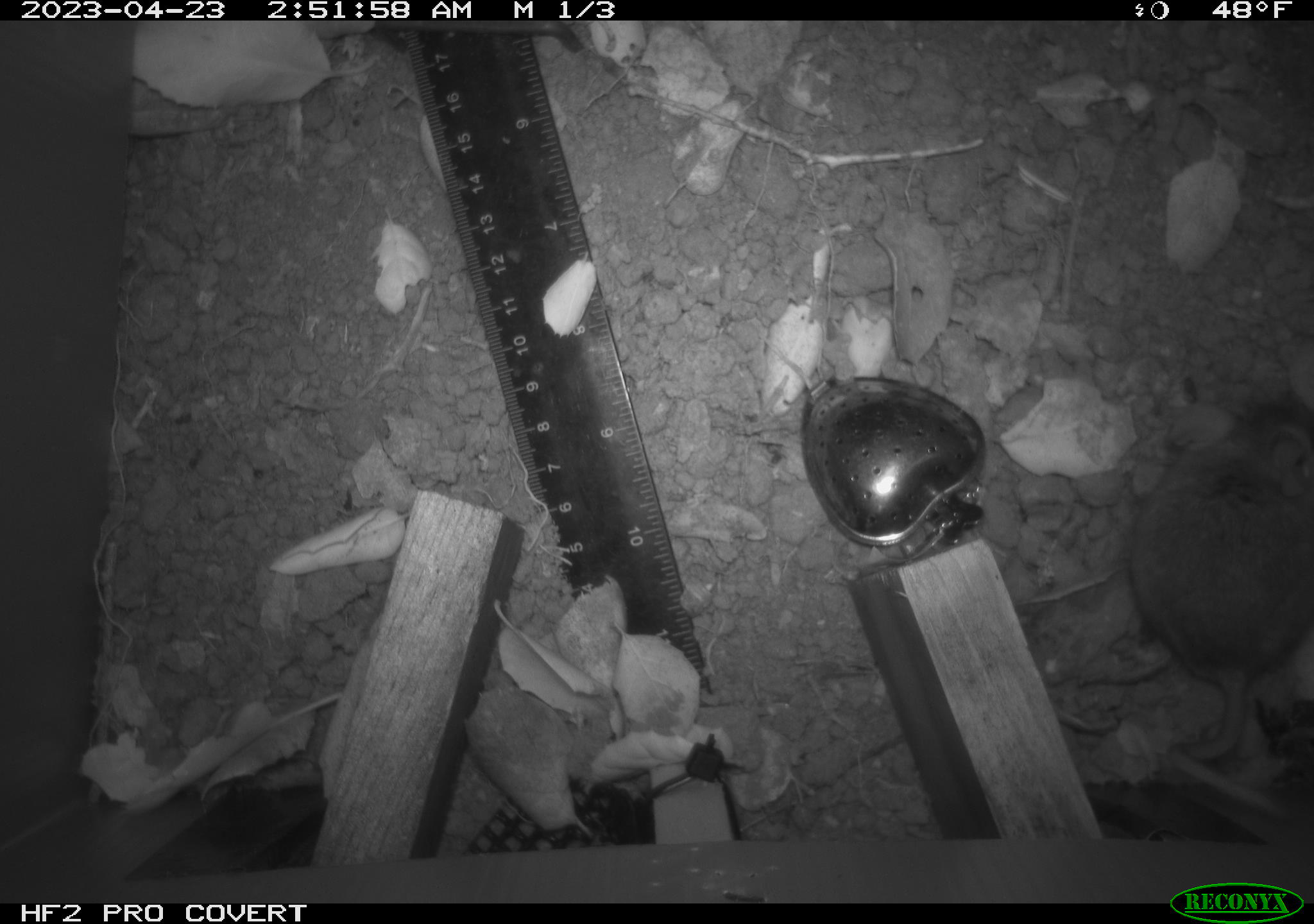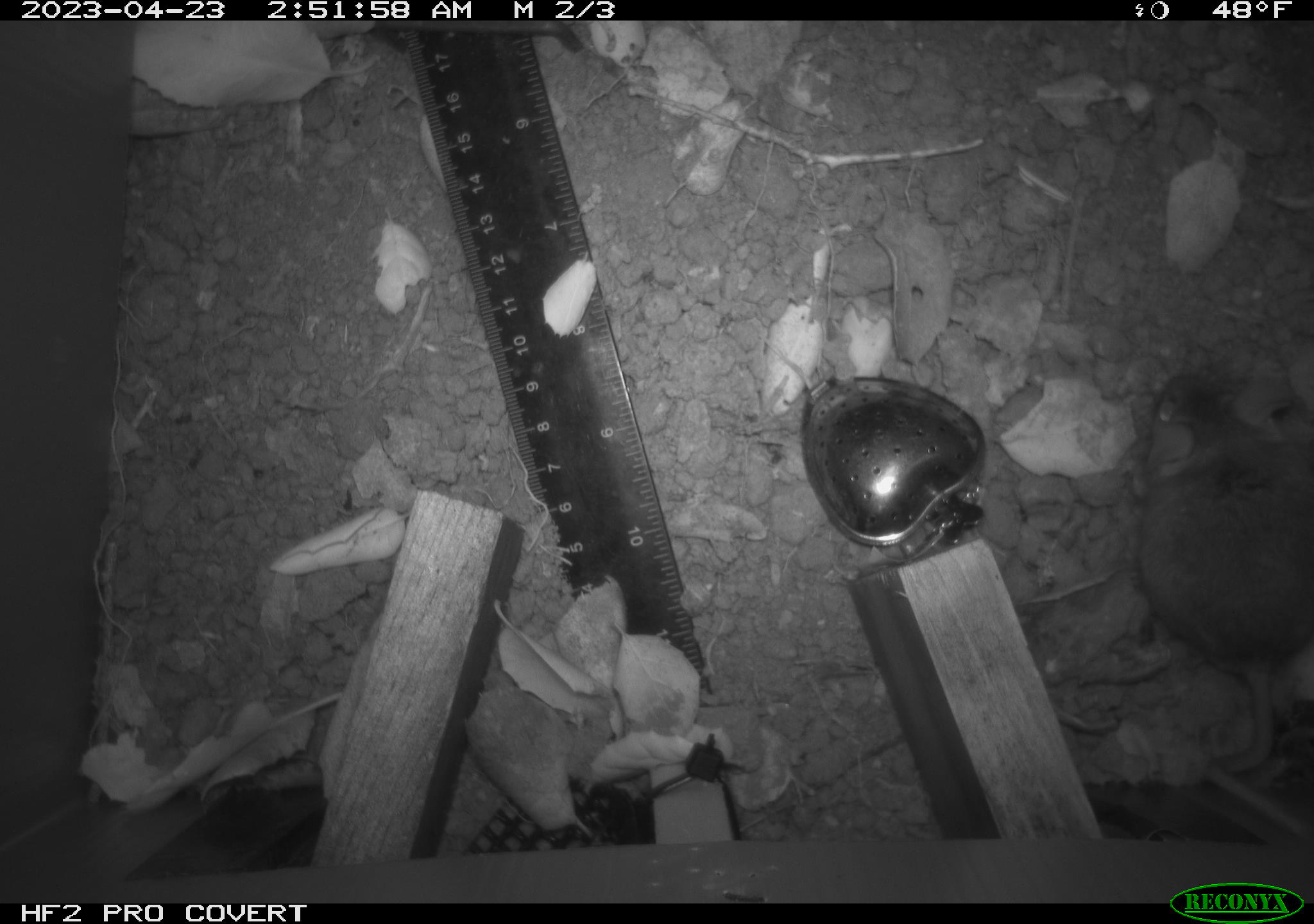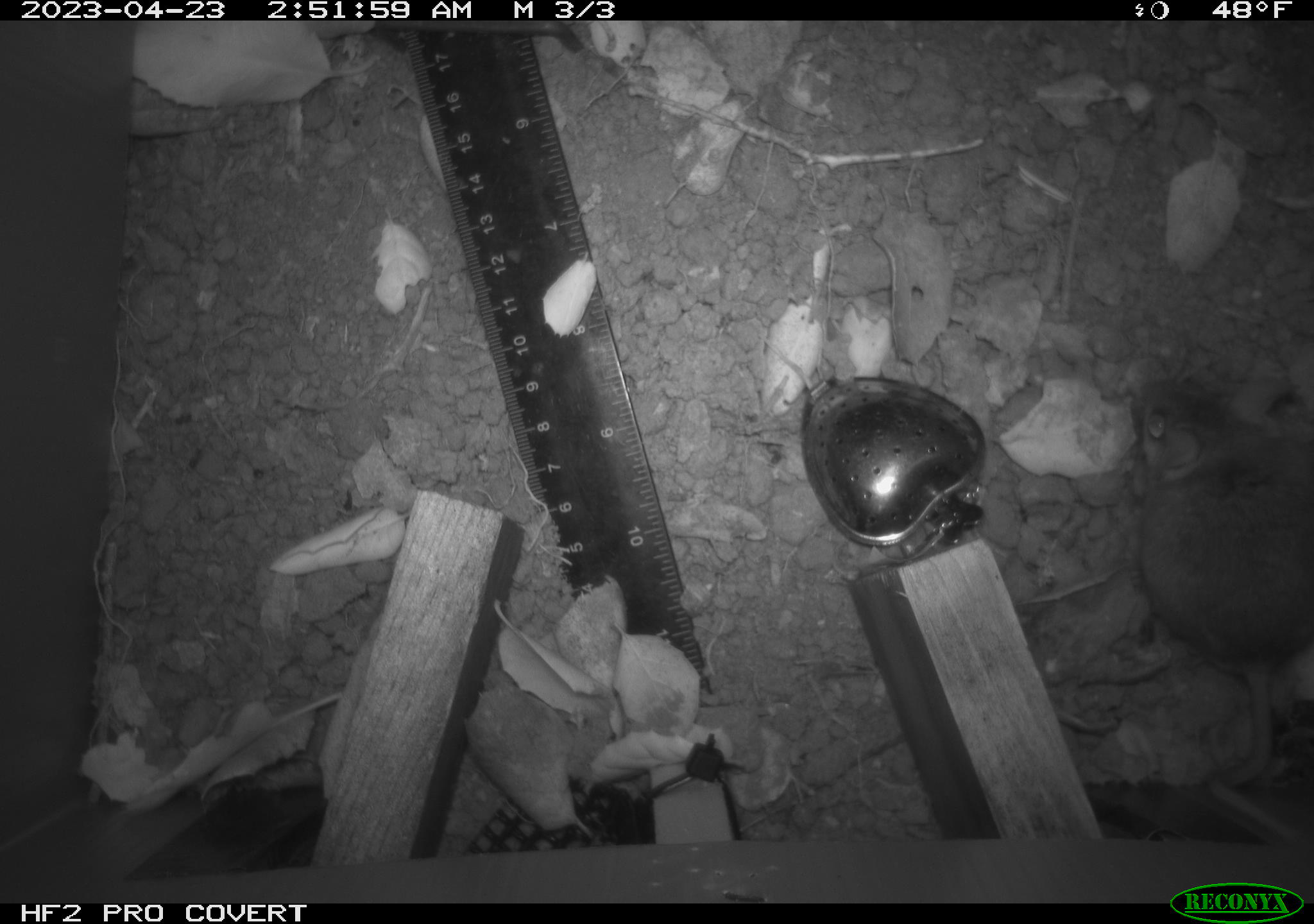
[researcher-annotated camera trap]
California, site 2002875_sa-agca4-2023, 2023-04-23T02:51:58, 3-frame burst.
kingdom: Animalia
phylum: Chordata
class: Mammalia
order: Rodentia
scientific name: Rodentia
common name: mouse species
Mouse species (Rodentia).